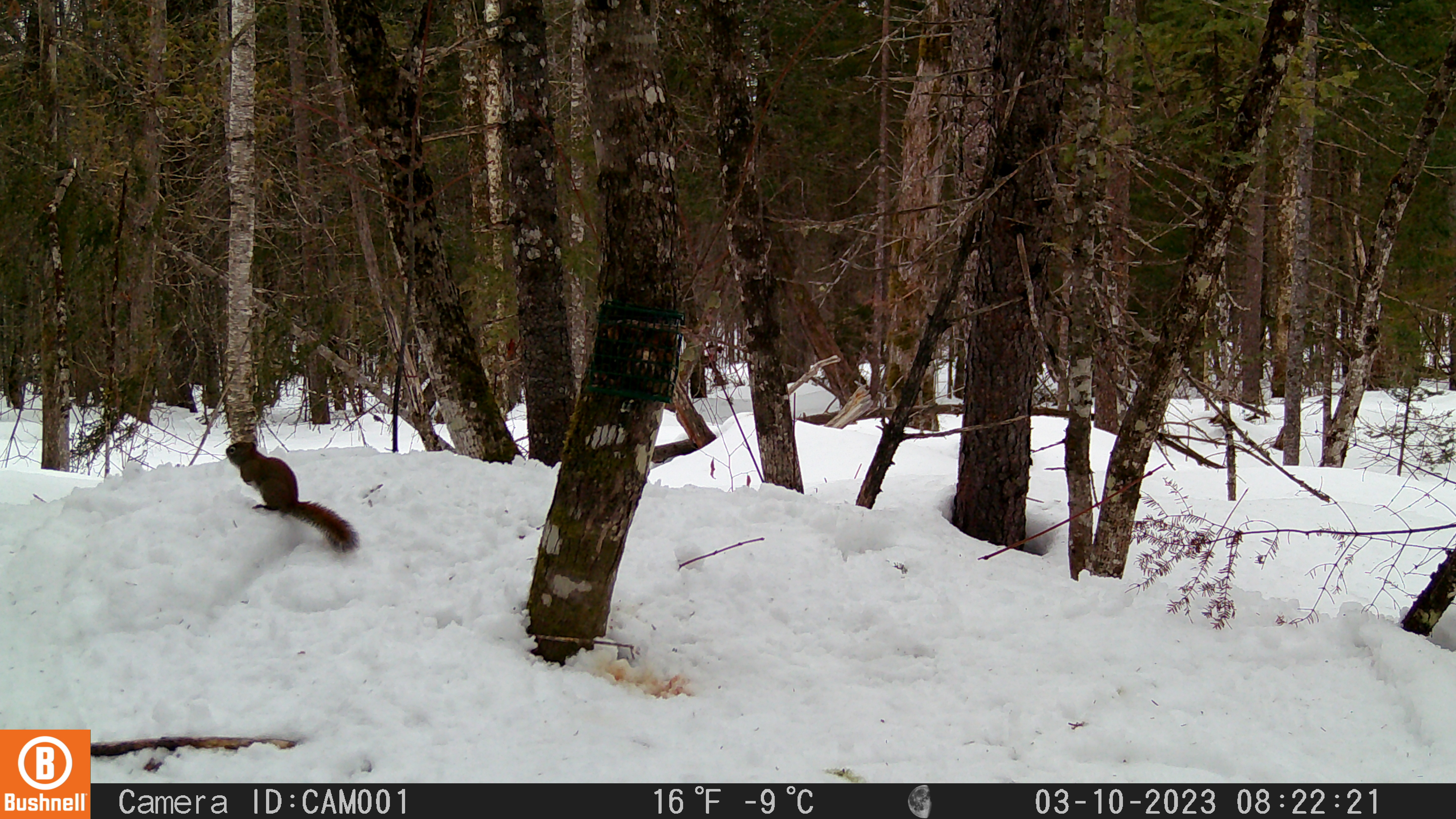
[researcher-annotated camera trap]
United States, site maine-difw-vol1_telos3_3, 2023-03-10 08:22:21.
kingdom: Animalia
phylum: Chordata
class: Mammalia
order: Rodentia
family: Sciuridae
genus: Tamiasciurus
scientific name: Tamiasciurus hudsonicus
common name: red squirrel